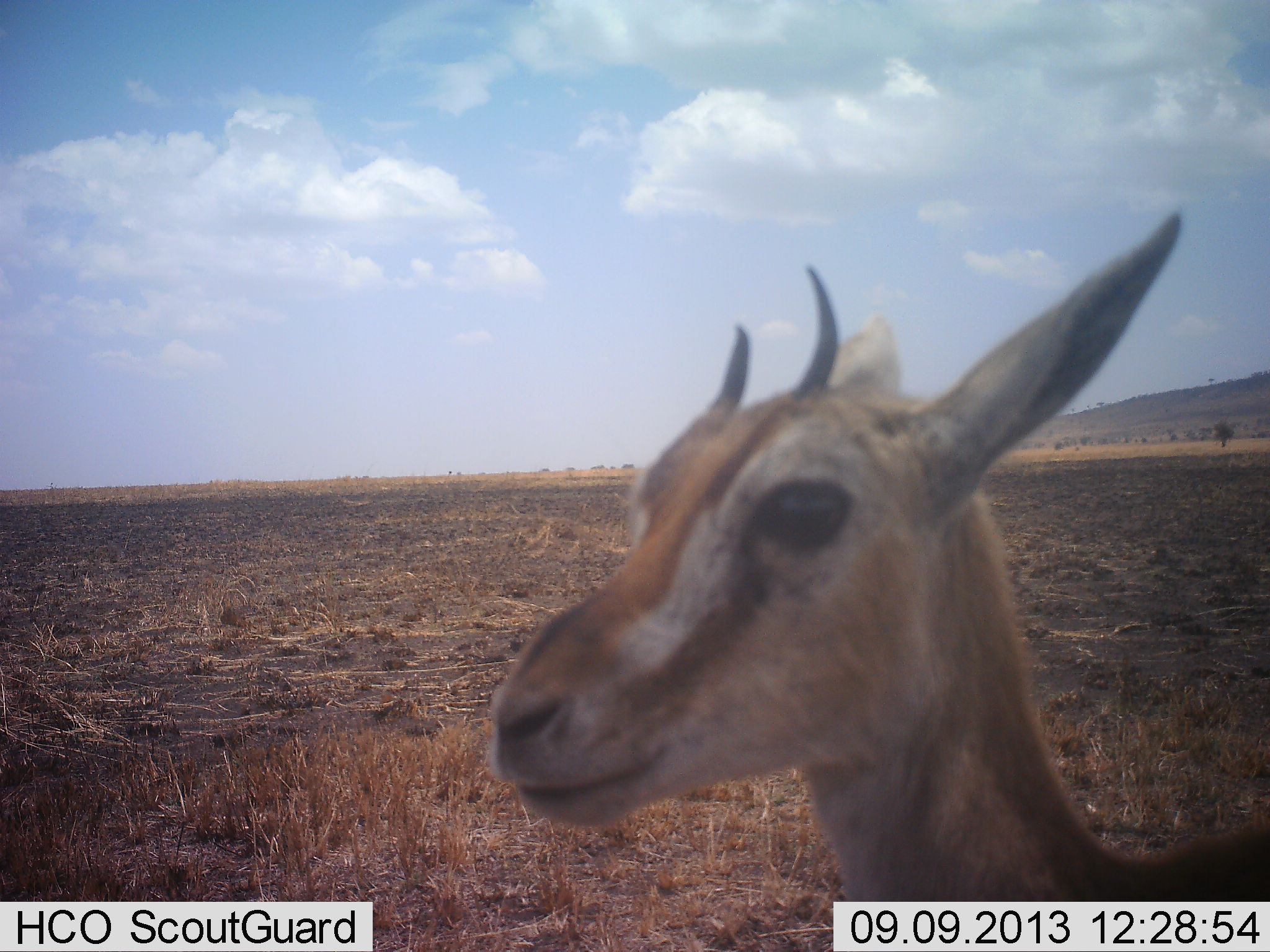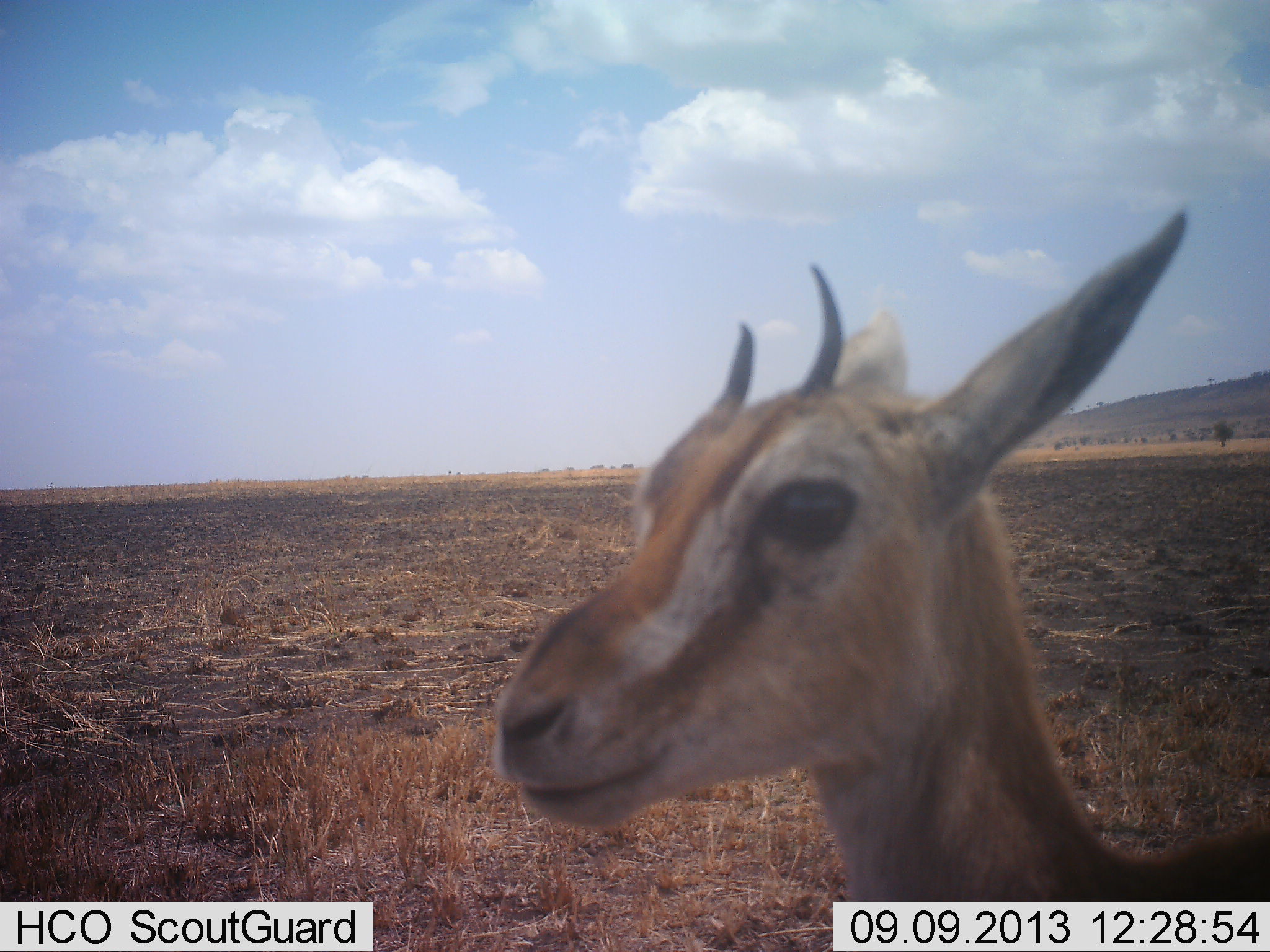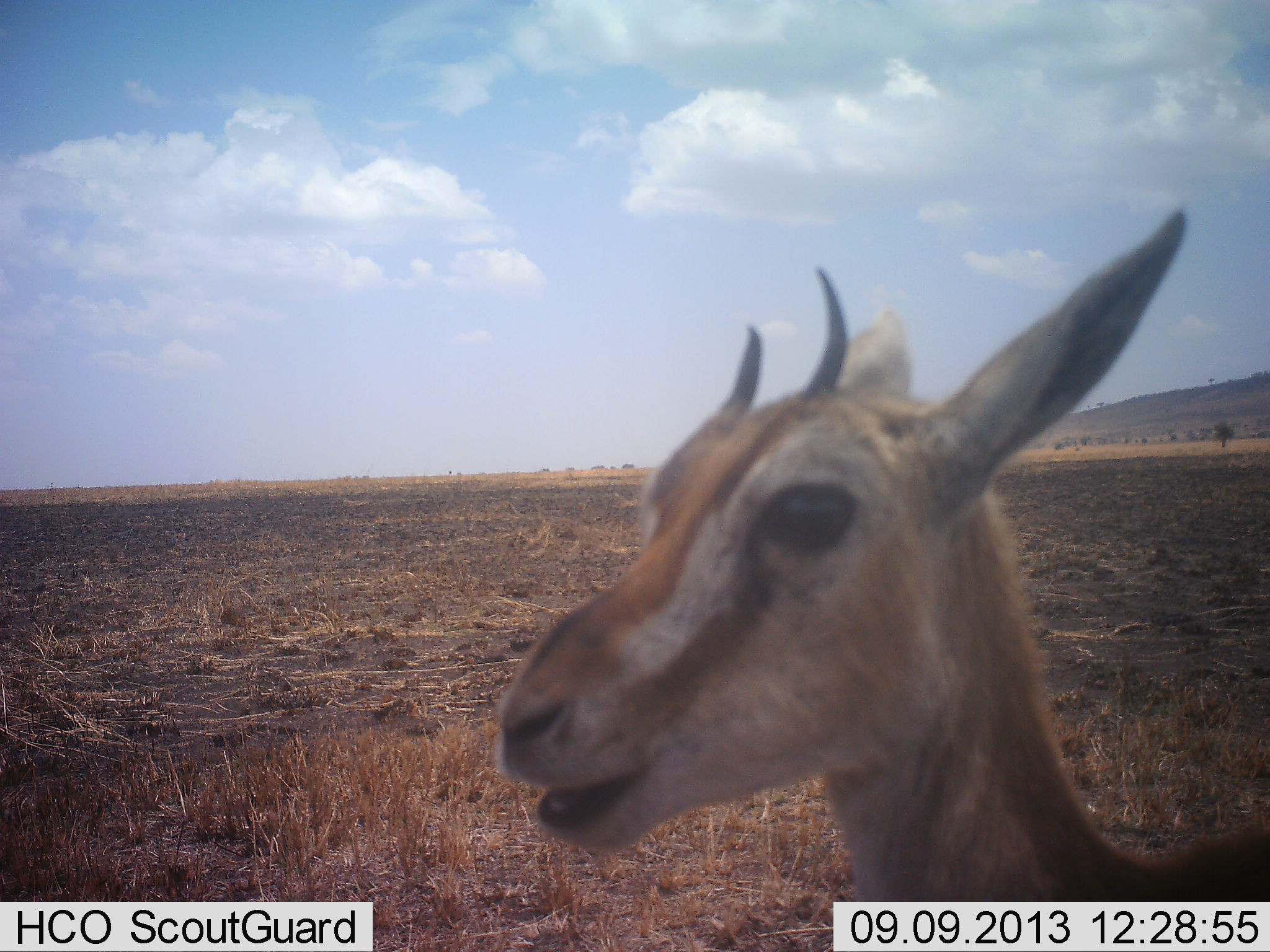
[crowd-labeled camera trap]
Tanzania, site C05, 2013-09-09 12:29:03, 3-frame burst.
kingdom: Animalia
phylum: Chordata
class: Mammalia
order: Artiodactyla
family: Bovidae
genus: Eudorcas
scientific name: Eudorcas thomsonii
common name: thomson's gazelle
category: gazellethomsons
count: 1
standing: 100%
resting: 0%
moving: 0%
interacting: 0%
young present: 10%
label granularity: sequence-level